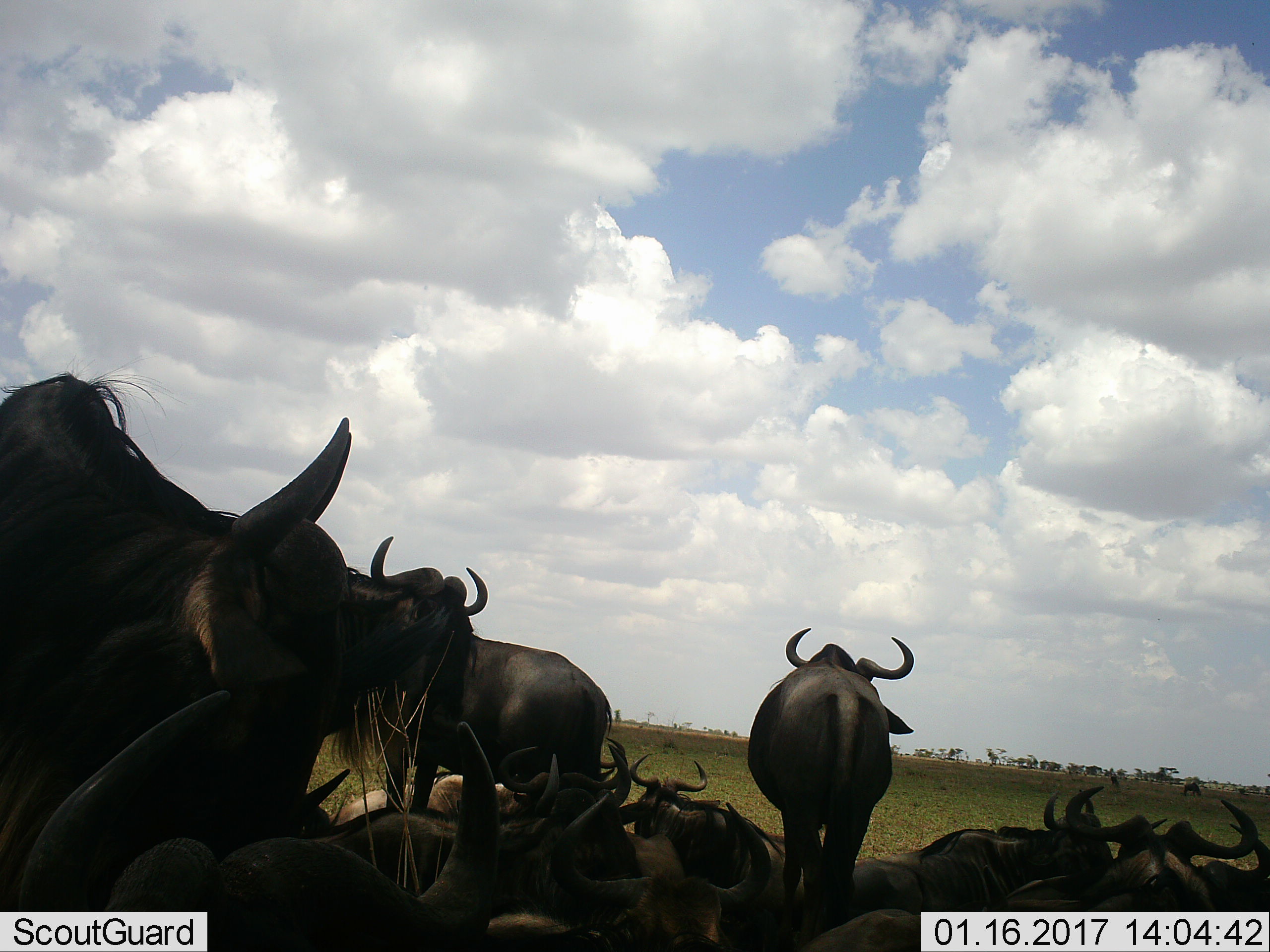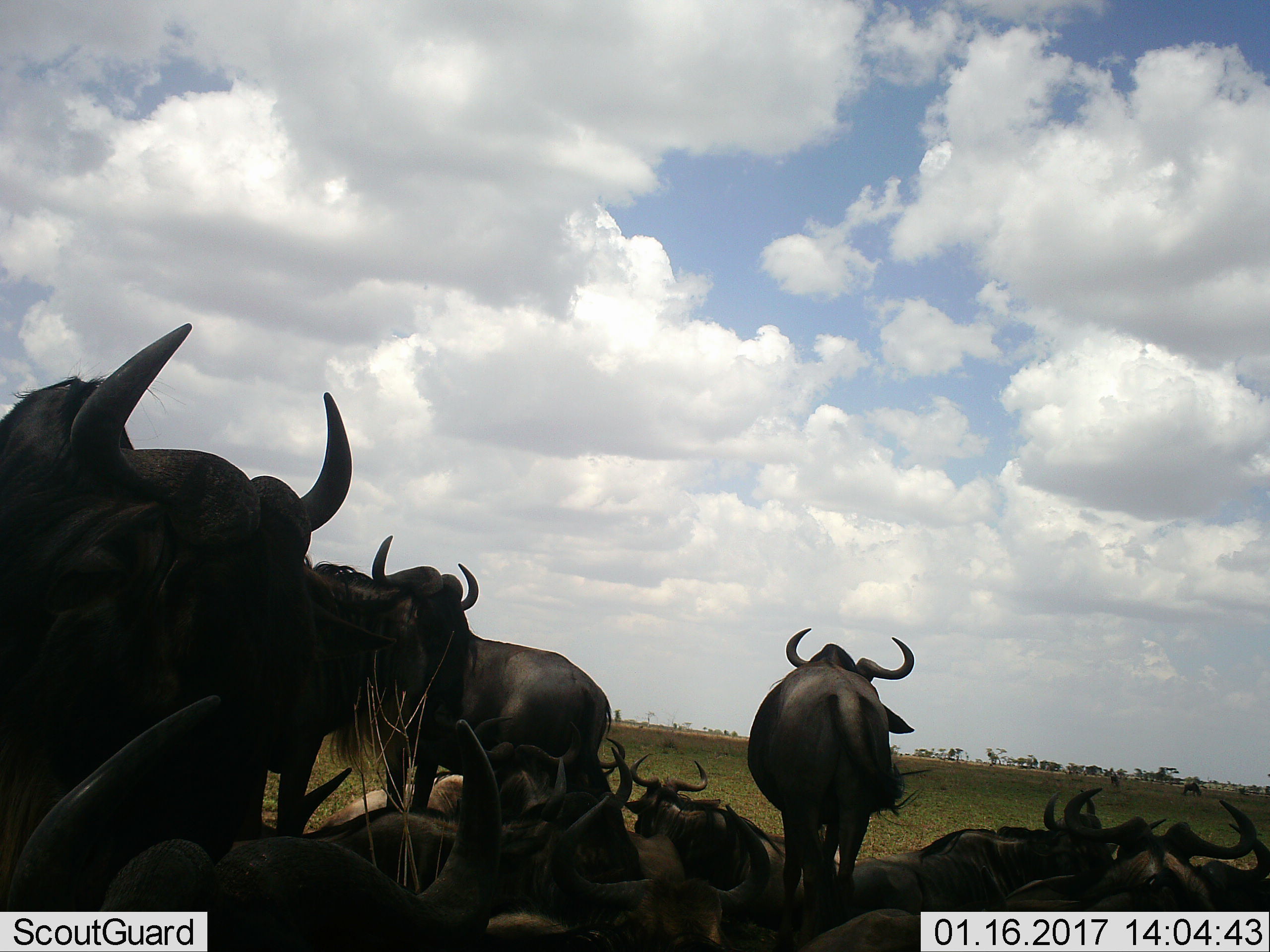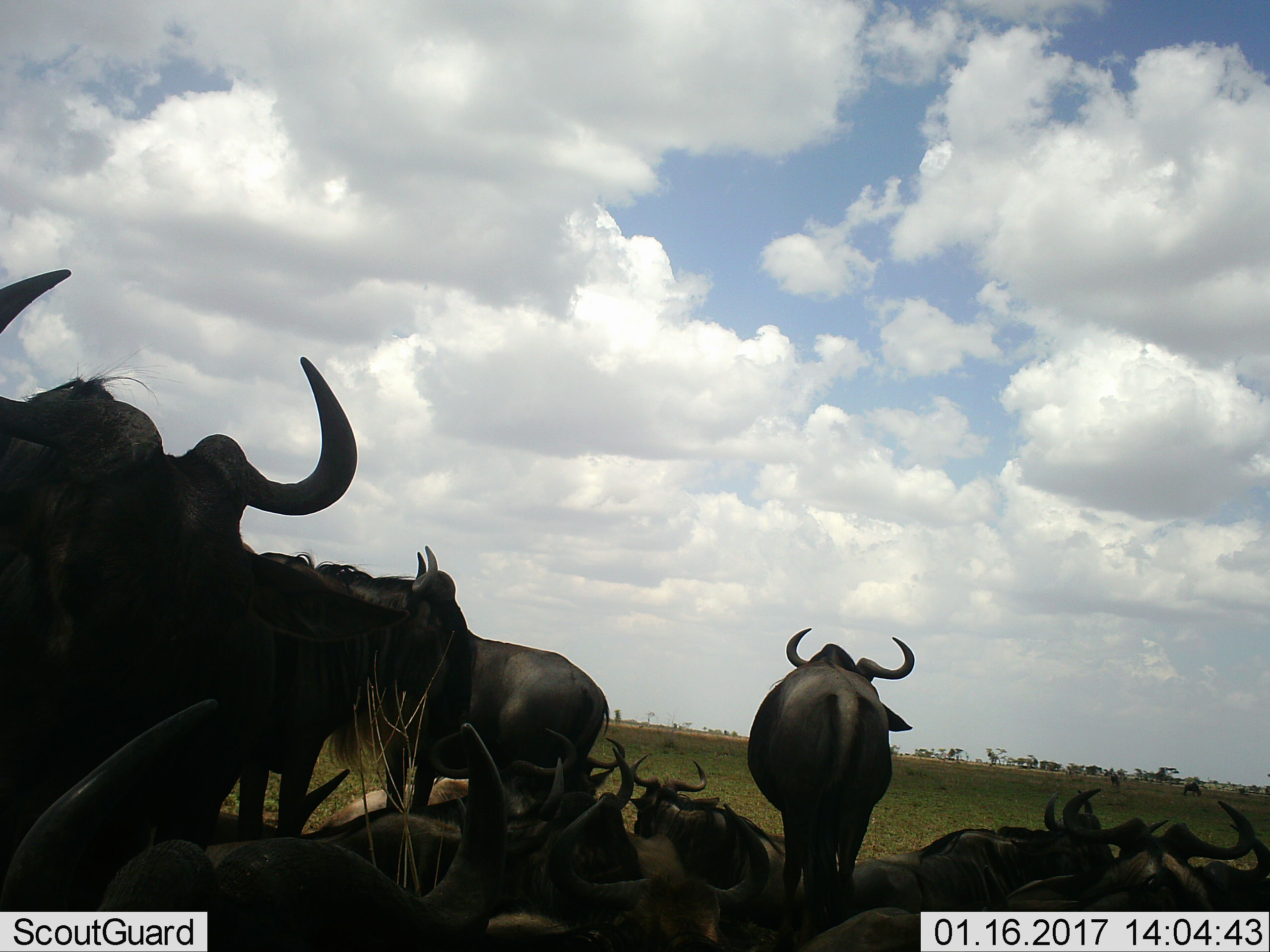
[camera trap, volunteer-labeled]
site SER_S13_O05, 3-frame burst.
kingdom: Animalia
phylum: Chordata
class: Mammalia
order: Artiodactyla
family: Bovidae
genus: Connochaetes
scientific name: Connochaetes taurinus taurinus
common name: blue wildebeest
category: wildebeestblue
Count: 11-50.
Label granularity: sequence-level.